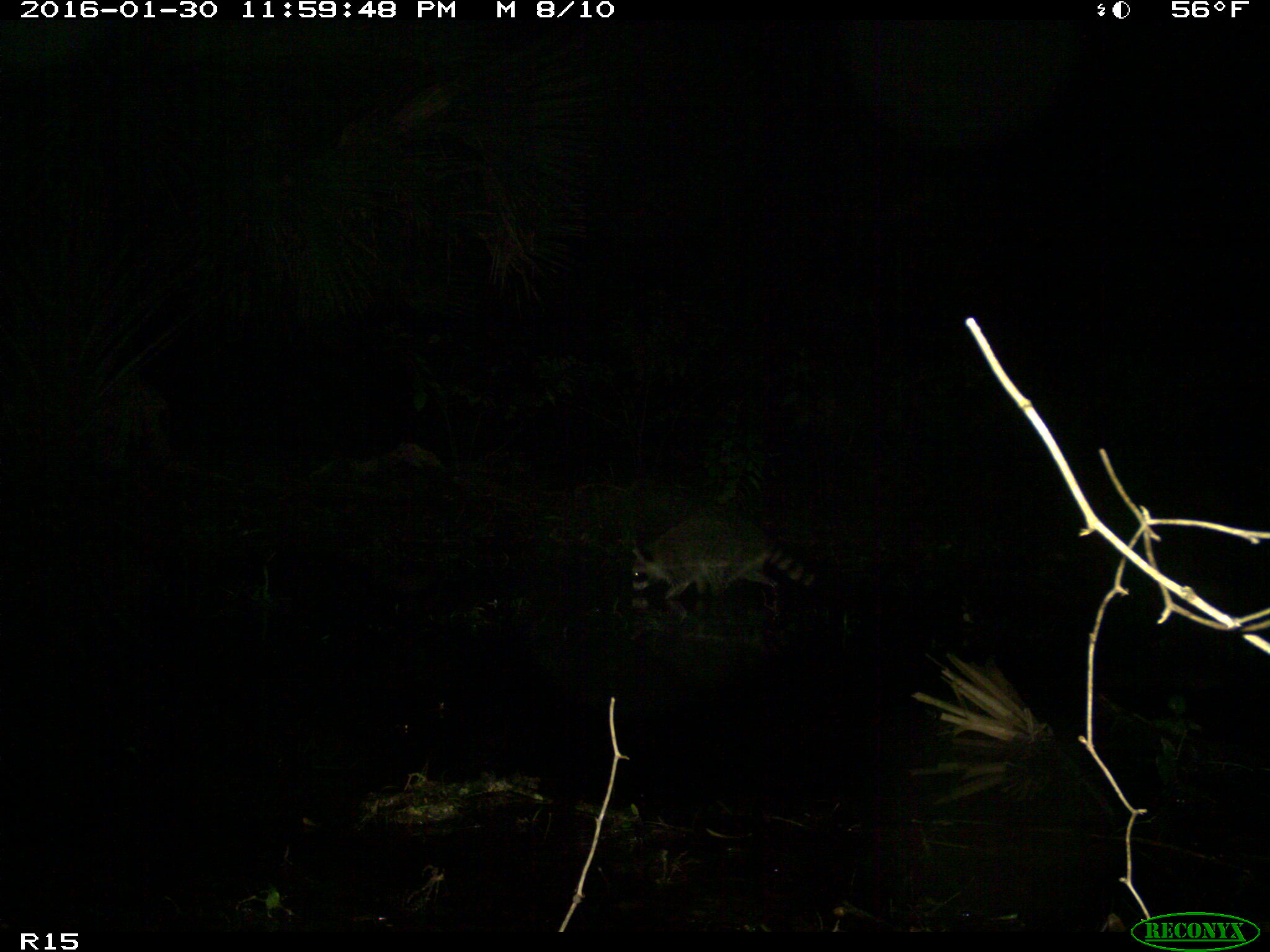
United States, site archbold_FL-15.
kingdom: Animalia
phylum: Chordata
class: Mammalia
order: Carnivora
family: Procyonidae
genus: Procyon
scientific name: Procyon lotor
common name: common raccoon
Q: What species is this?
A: Procyon lotor (common raccoon).